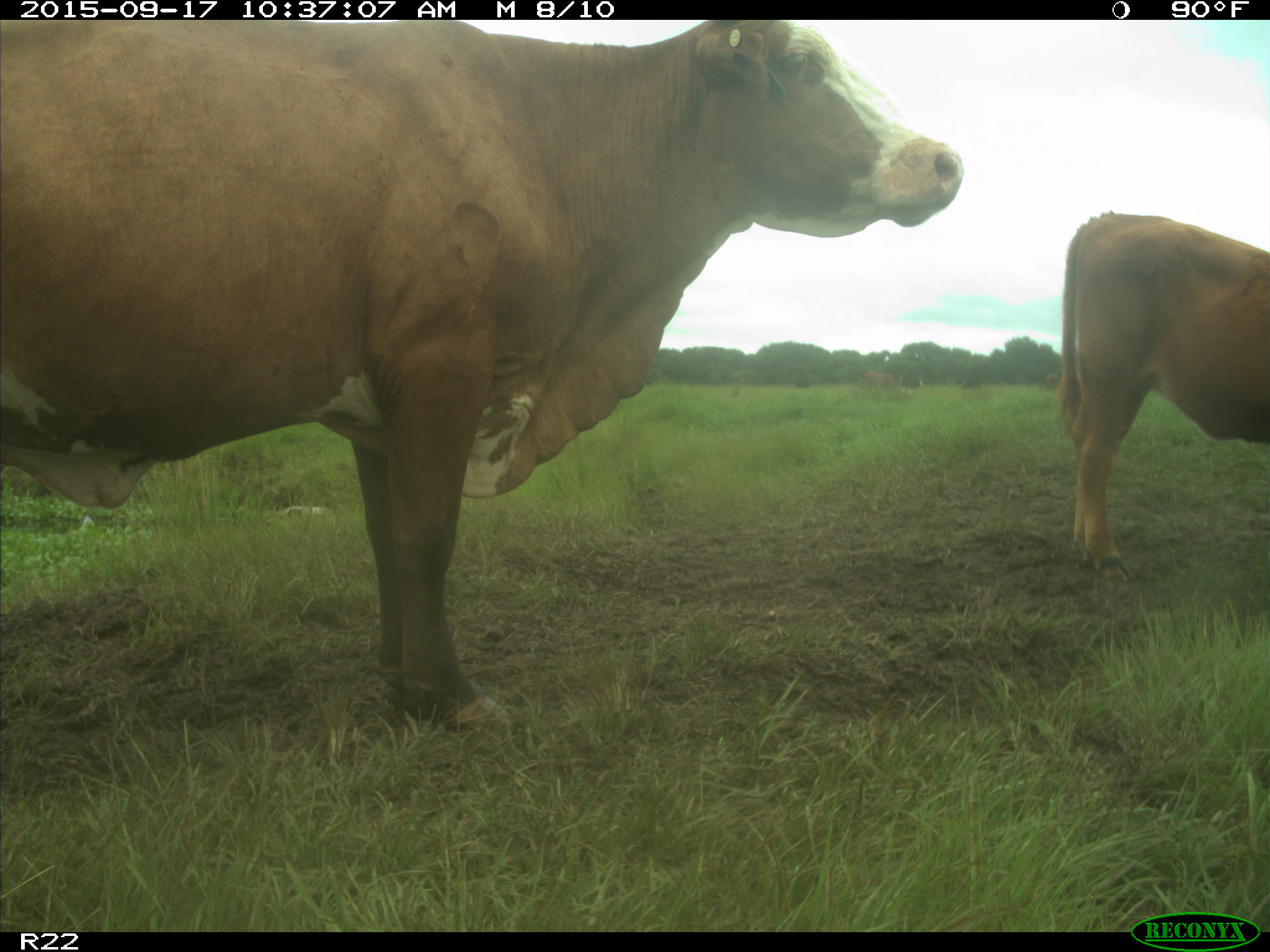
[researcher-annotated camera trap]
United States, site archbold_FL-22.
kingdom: Animalia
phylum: Chordata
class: Mammalia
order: Artiodactyla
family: Bovidae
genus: Bos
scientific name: Bos taurus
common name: domestic cow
Bos taurus (domestic cow).